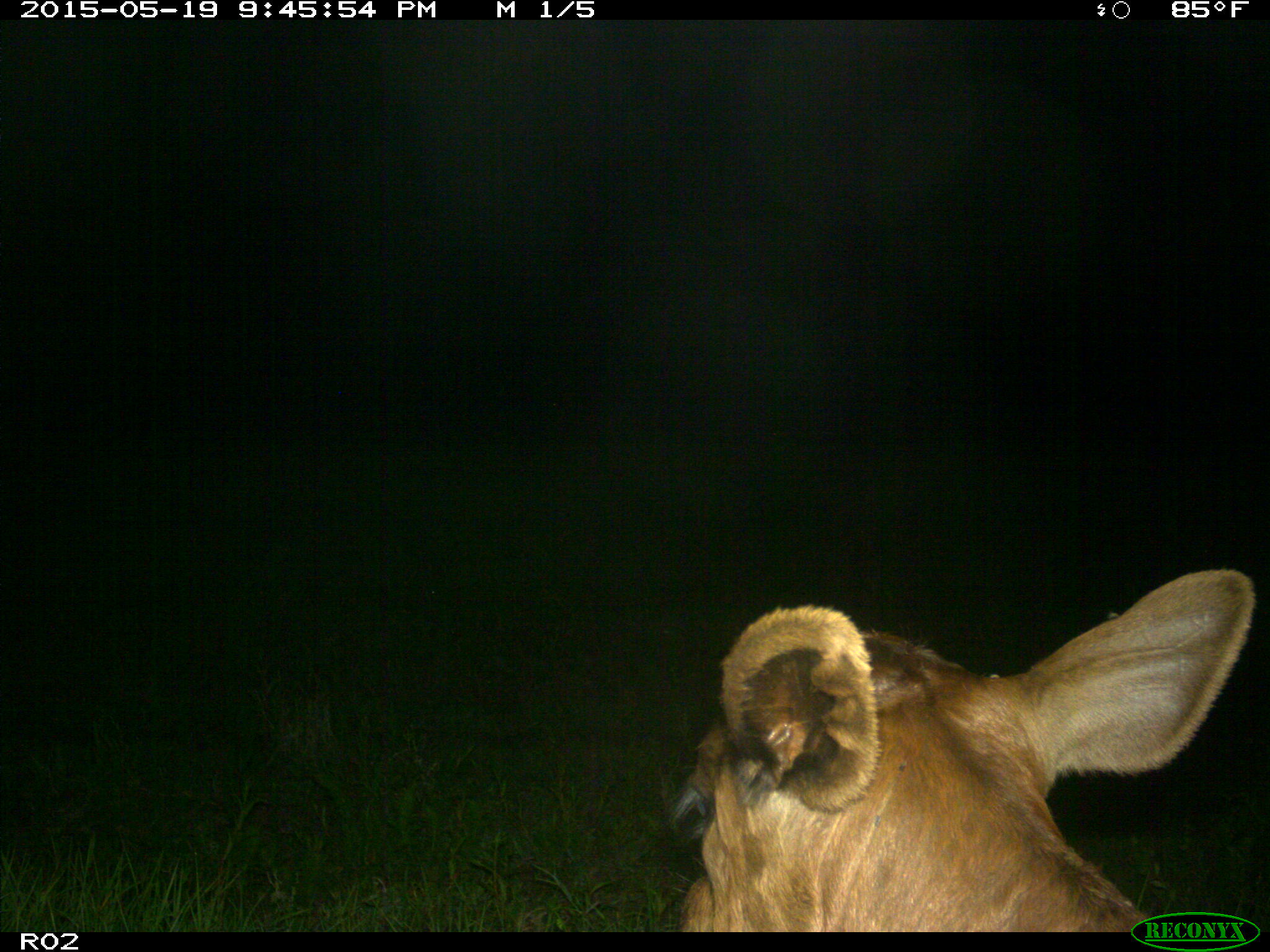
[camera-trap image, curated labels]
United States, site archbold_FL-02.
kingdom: Animalia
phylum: Chordata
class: Mammalia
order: Artiodactyla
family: Bovidae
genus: Bos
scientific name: Bos taurus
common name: domestic cow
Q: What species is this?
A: Bos taurus (domestic cow).